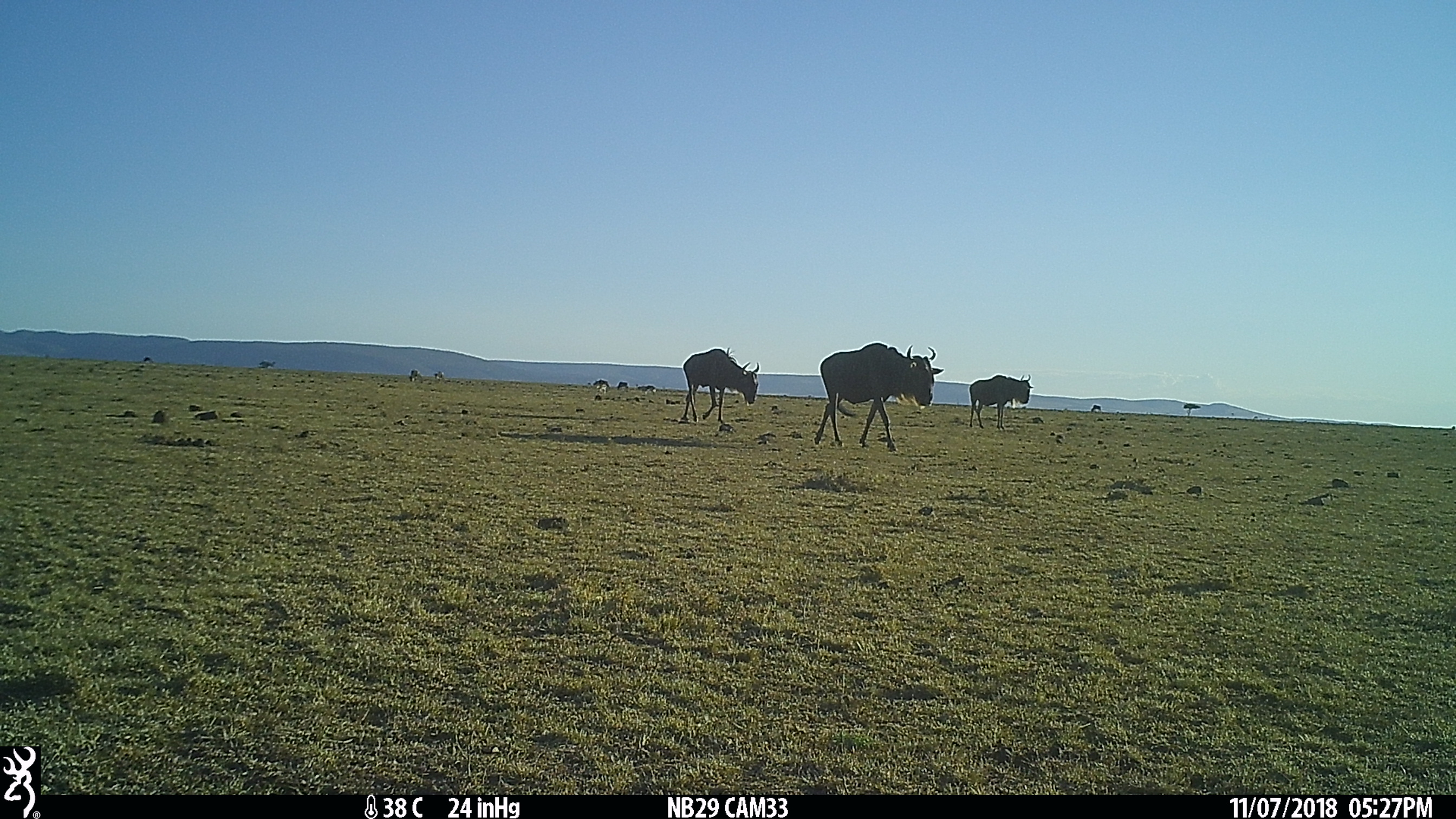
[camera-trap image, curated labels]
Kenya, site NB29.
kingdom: Animalia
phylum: Chordata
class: Mammalia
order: Artiodactyla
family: Bovidae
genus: Connochaetes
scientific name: Connochaetes taurinus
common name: blue wildebeest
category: wildebeest